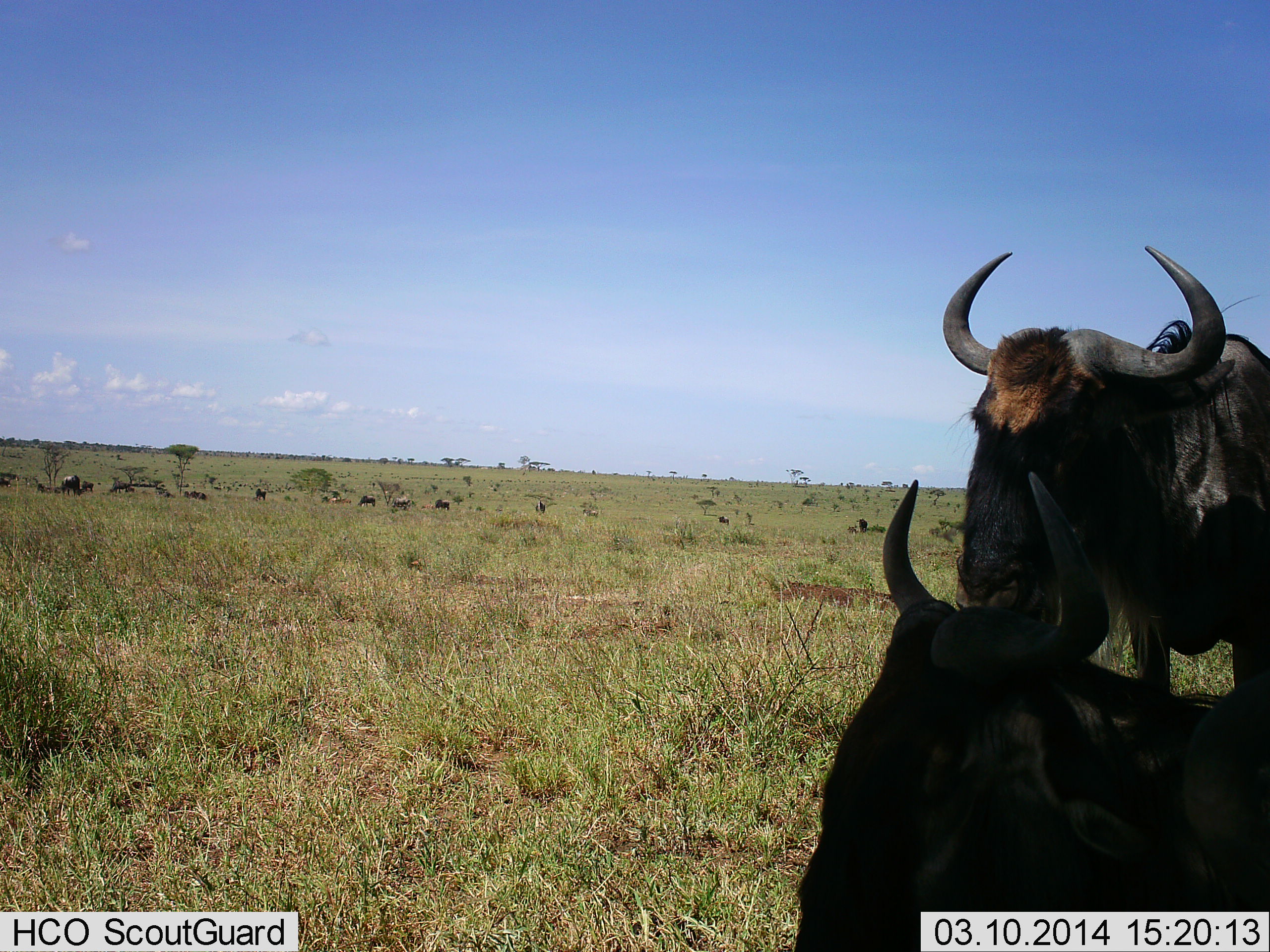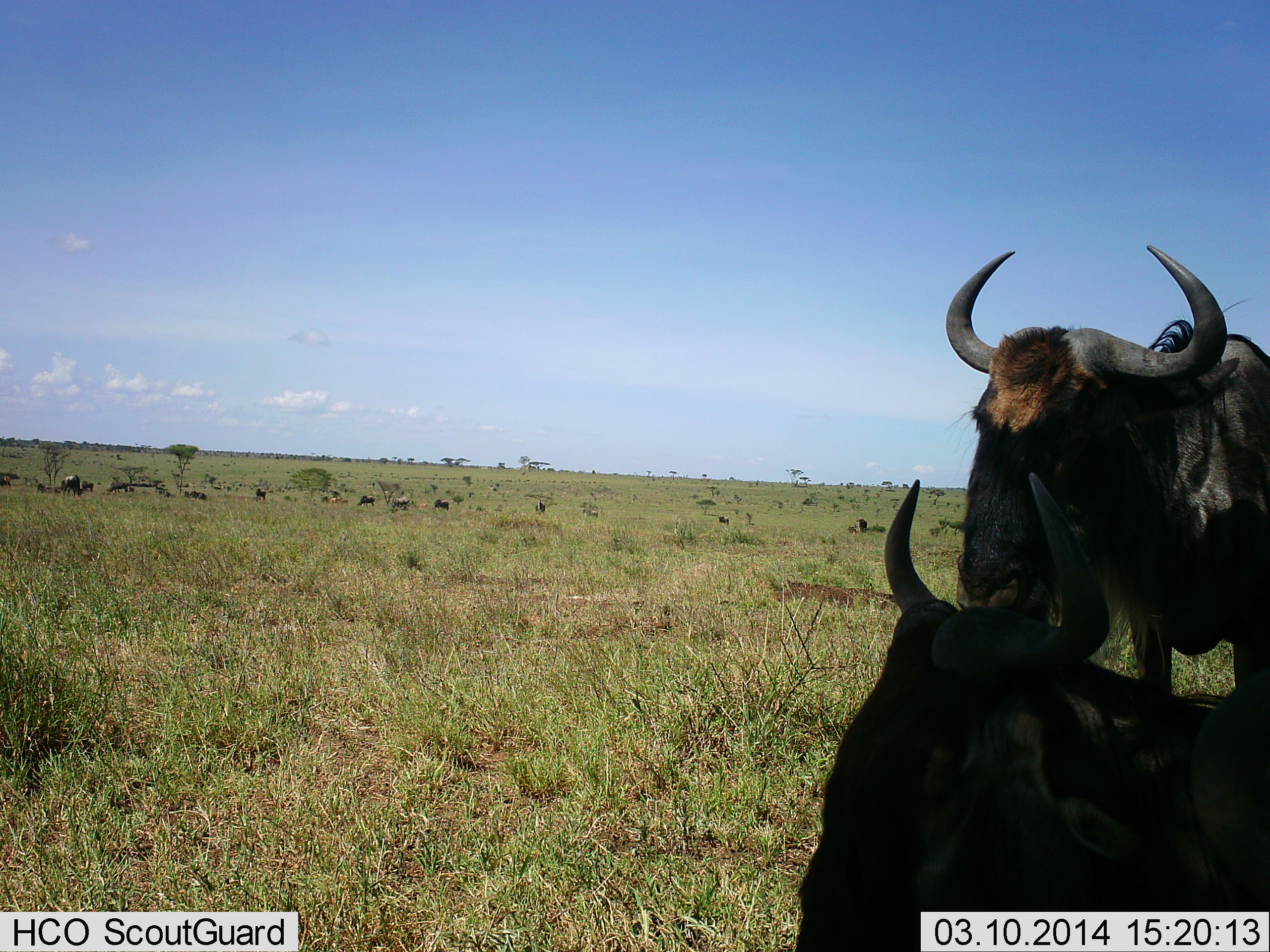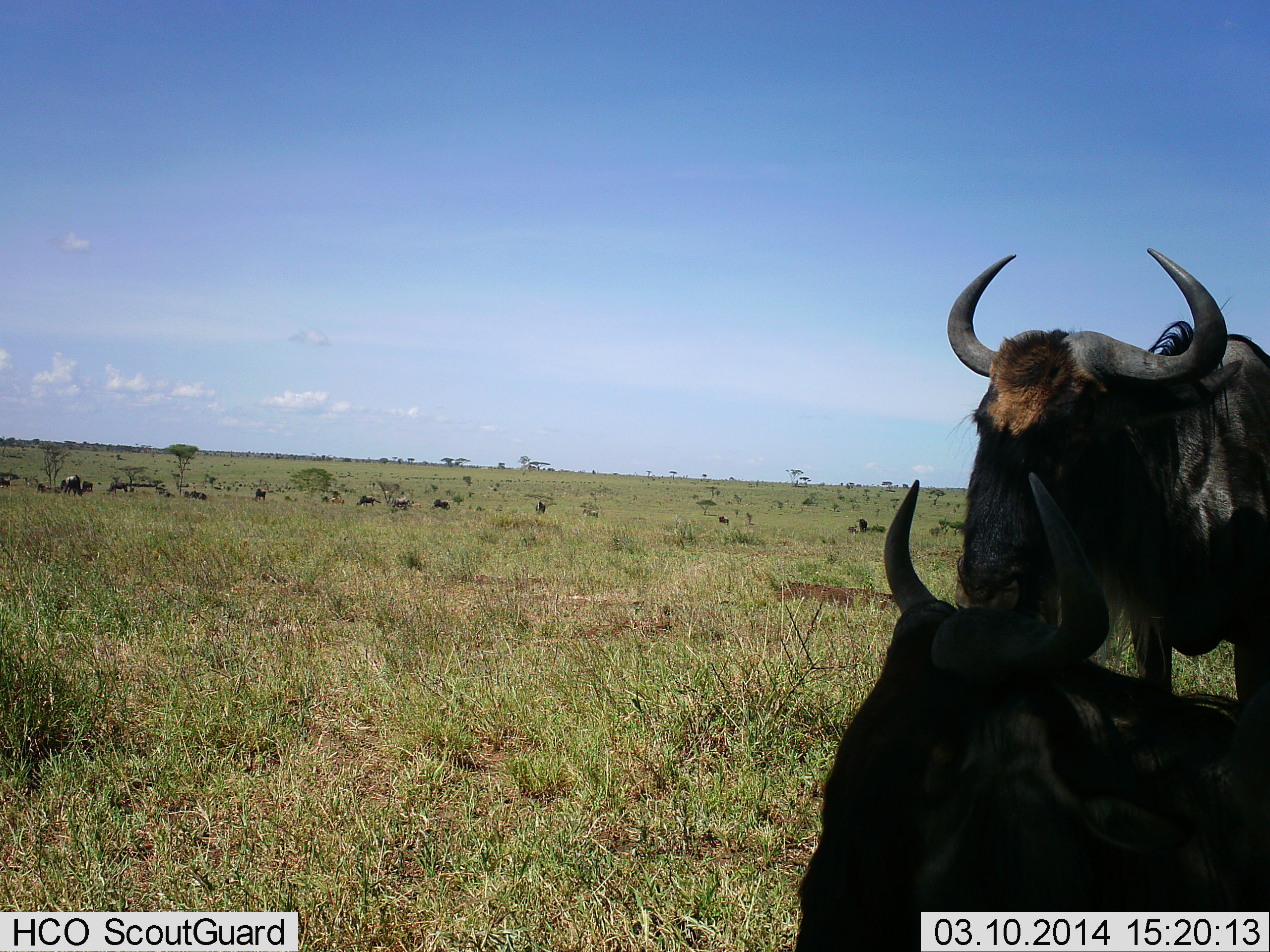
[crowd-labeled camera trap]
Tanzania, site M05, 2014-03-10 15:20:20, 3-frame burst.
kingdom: Animalia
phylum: Chordata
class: Mammalia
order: Artiodactyla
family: Bovidae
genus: Connochaetes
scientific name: Connochaetes taurinus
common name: blue wildebeest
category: wildebeest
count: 11-50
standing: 90%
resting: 80%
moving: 0%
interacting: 10%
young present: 0%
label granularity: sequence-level